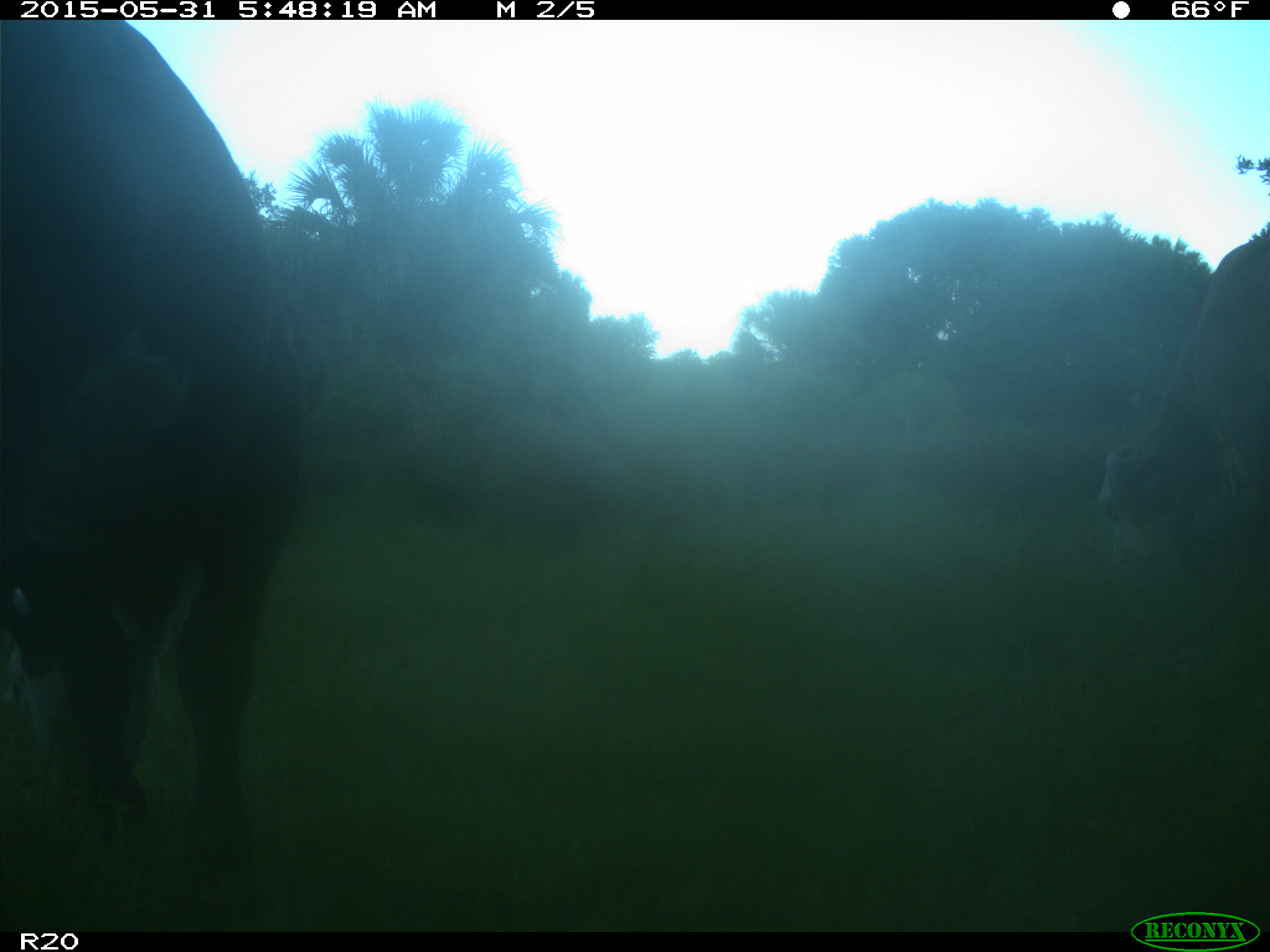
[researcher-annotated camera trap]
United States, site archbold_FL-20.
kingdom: Animalia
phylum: Chordata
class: Mammalia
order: Artiodactyla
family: Bovidae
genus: Bos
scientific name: Bos taurus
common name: domestic cow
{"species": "Bos taurus (domestic cow)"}